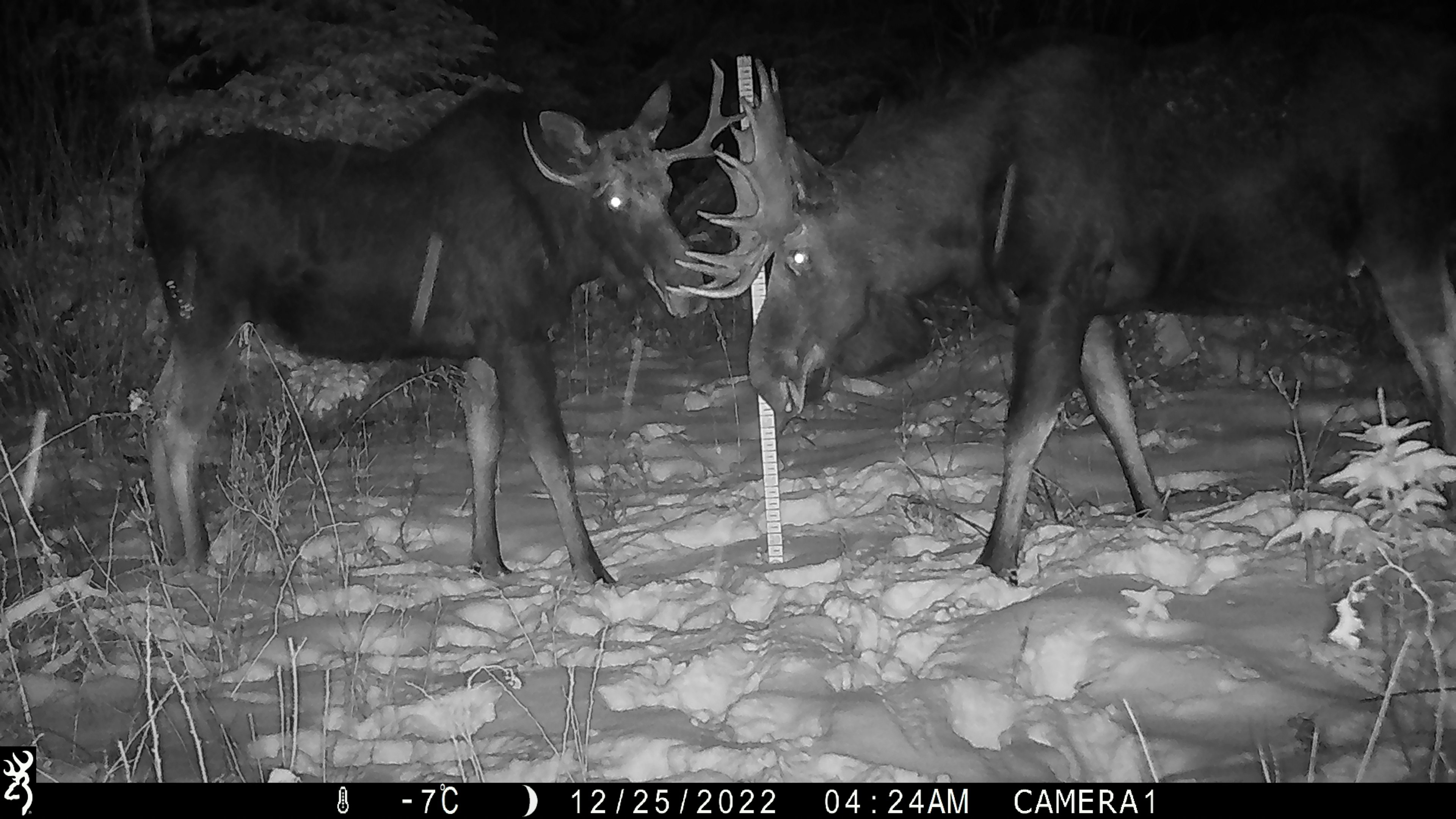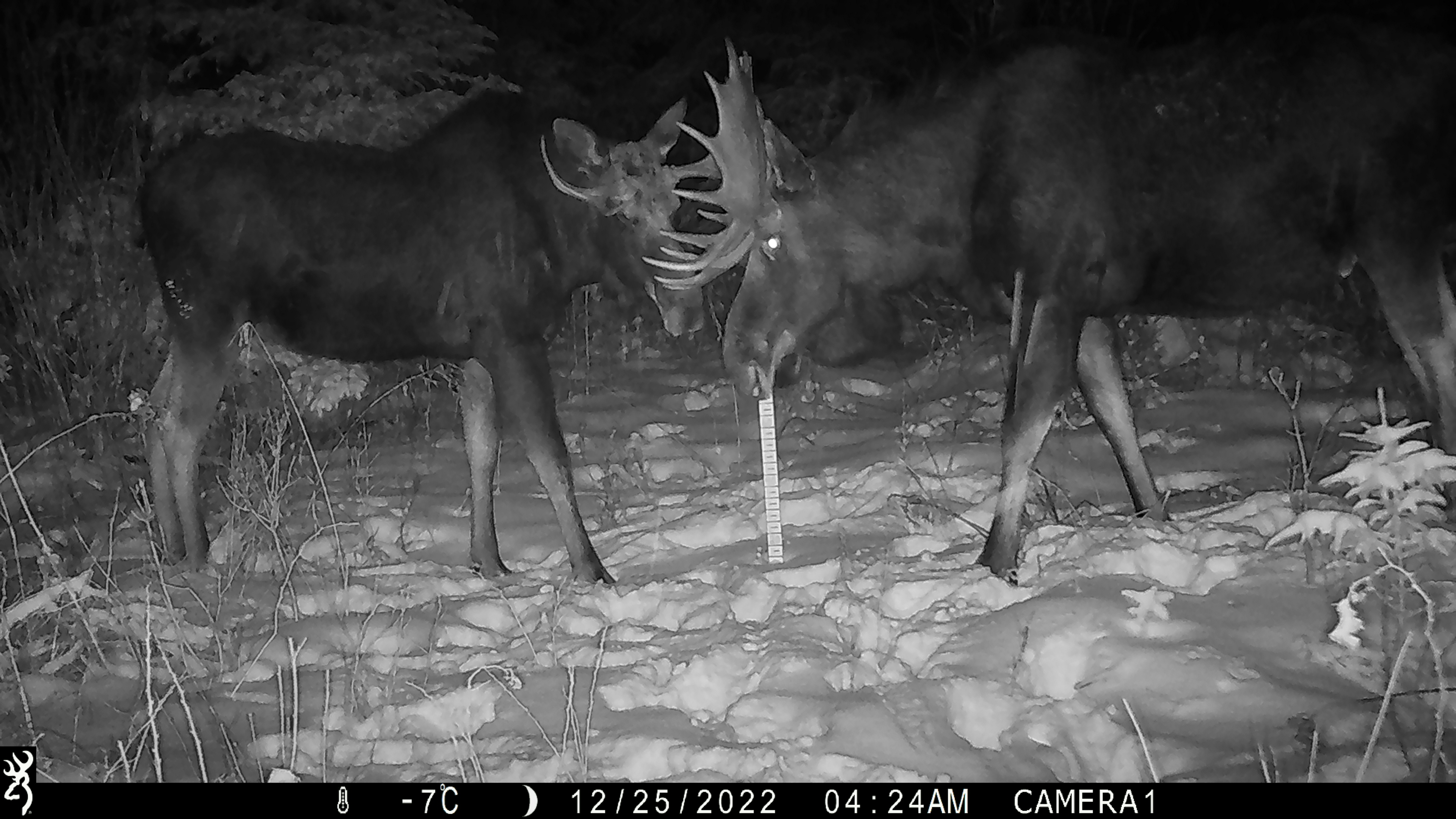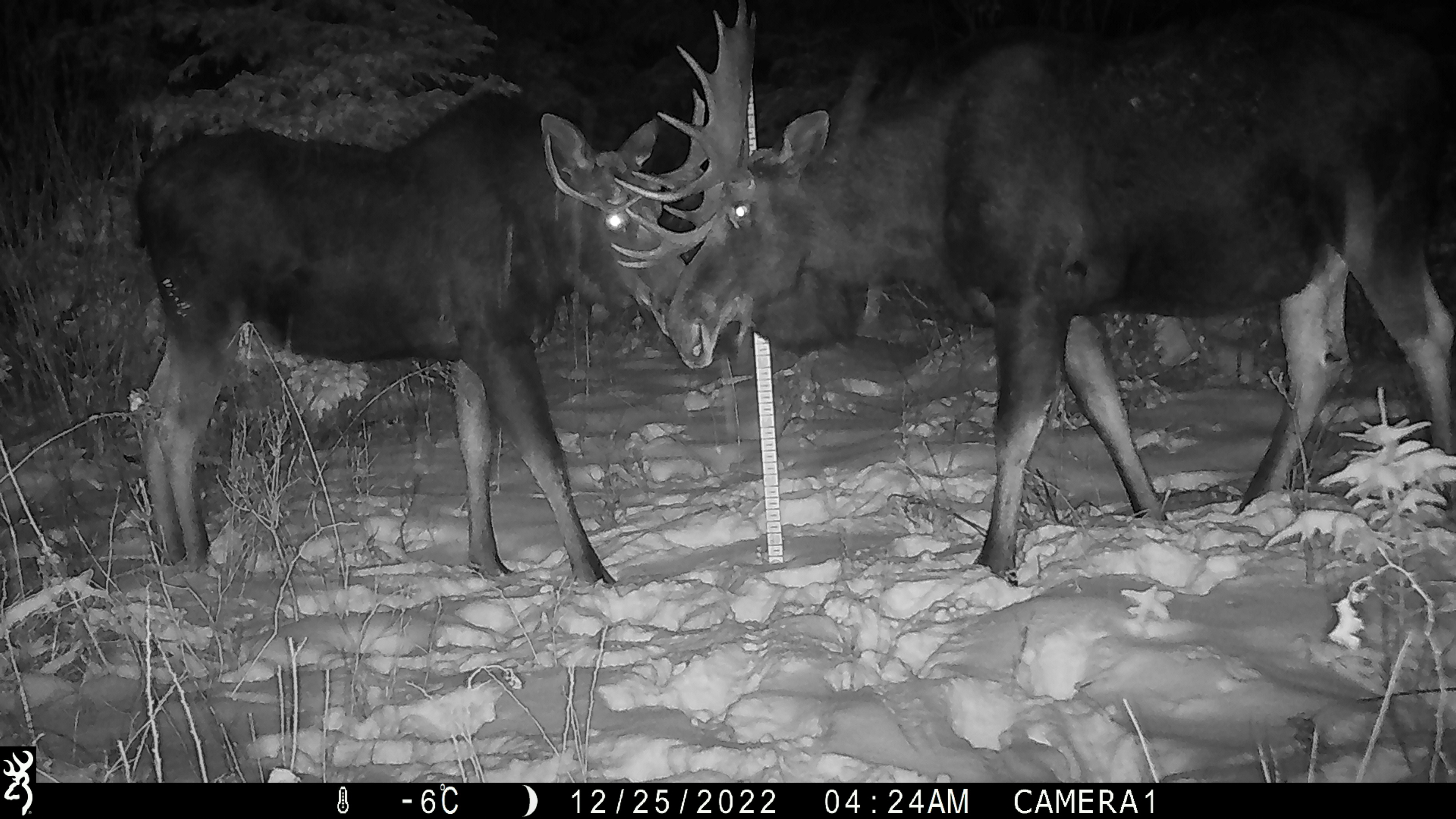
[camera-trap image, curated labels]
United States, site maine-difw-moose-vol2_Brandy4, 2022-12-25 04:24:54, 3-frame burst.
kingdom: Animalia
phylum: Chordata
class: Mammalia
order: Artiodactyla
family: Cervidae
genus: Alces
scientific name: Alces alces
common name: moose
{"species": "moose (Alces alces)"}